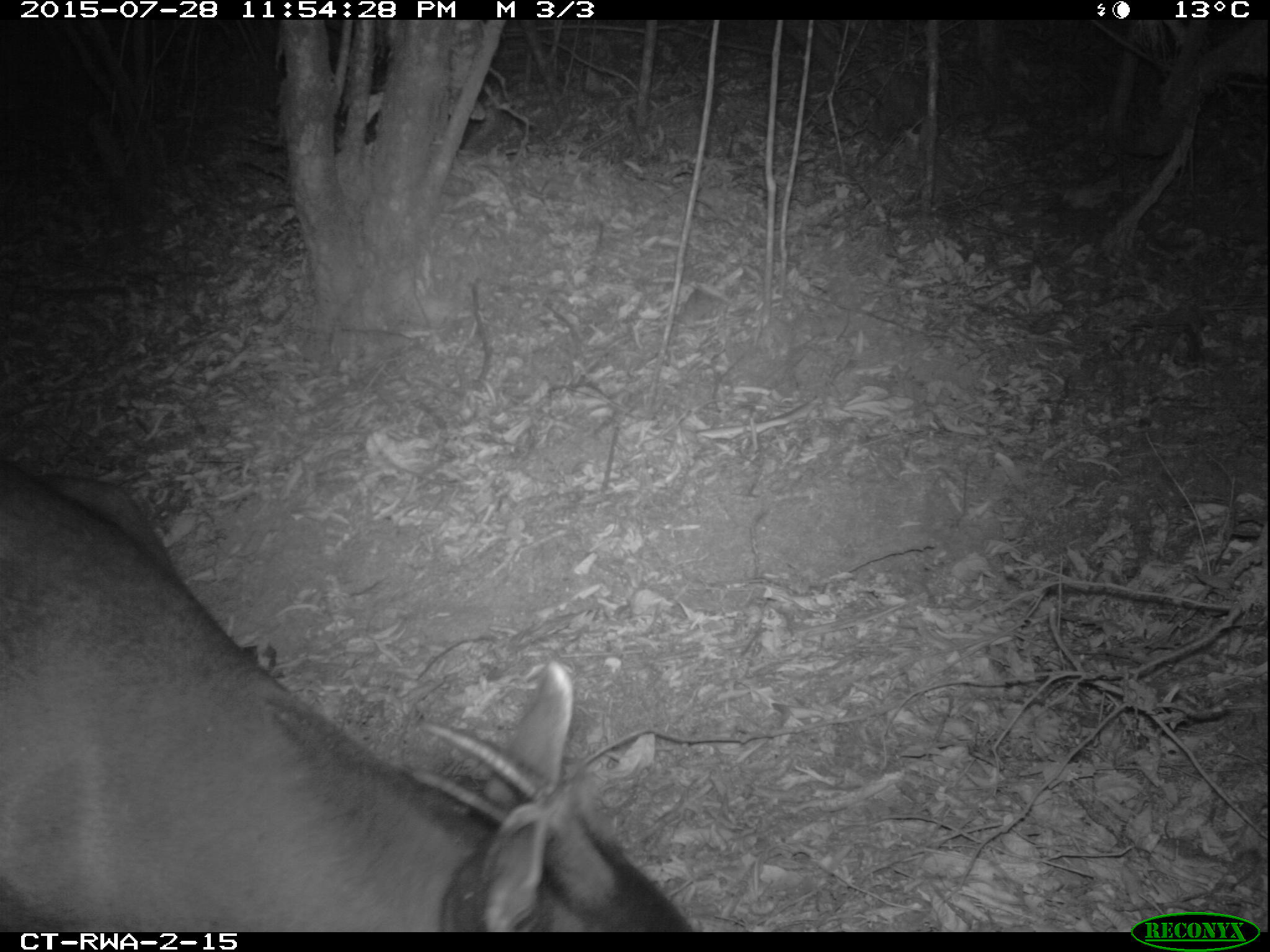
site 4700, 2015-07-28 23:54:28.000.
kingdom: Animalia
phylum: Chordata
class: Mammalia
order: Artiodactyla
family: Bovidae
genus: Cephalophus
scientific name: Cephalophus silvicultor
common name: light-backed duiker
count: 1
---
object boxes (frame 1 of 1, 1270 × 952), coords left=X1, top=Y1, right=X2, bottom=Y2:
cephalophus silvicultor: left=0, top=451, right=694, bottom=931